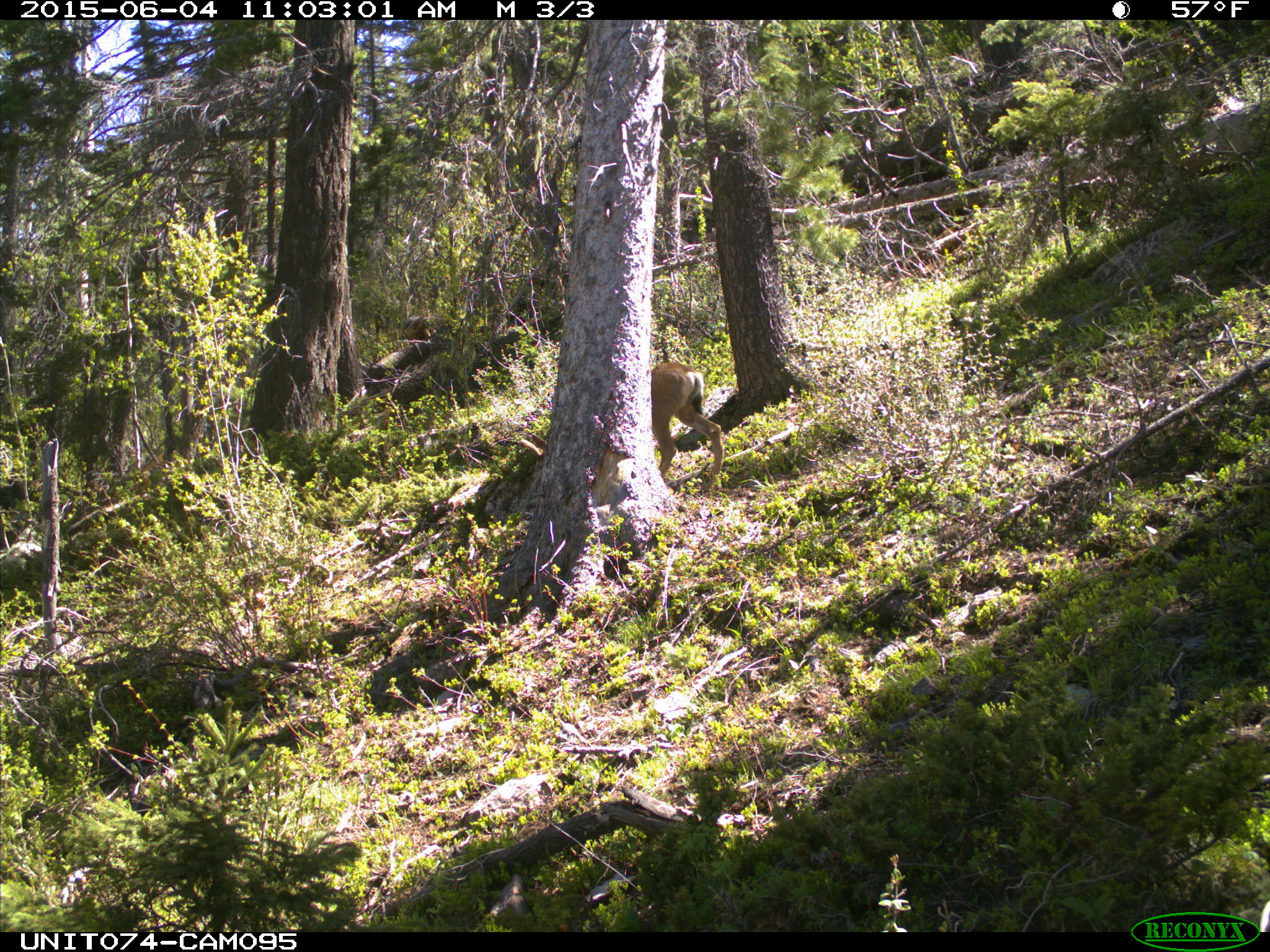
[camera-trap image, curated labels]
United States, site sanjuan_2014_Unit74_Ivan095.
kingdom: Animalia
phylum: Chordata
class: Mammalia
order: Artiodactyla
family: Cervidae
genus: Odocoileus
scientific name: Odocoileus hemionus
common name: mule deer